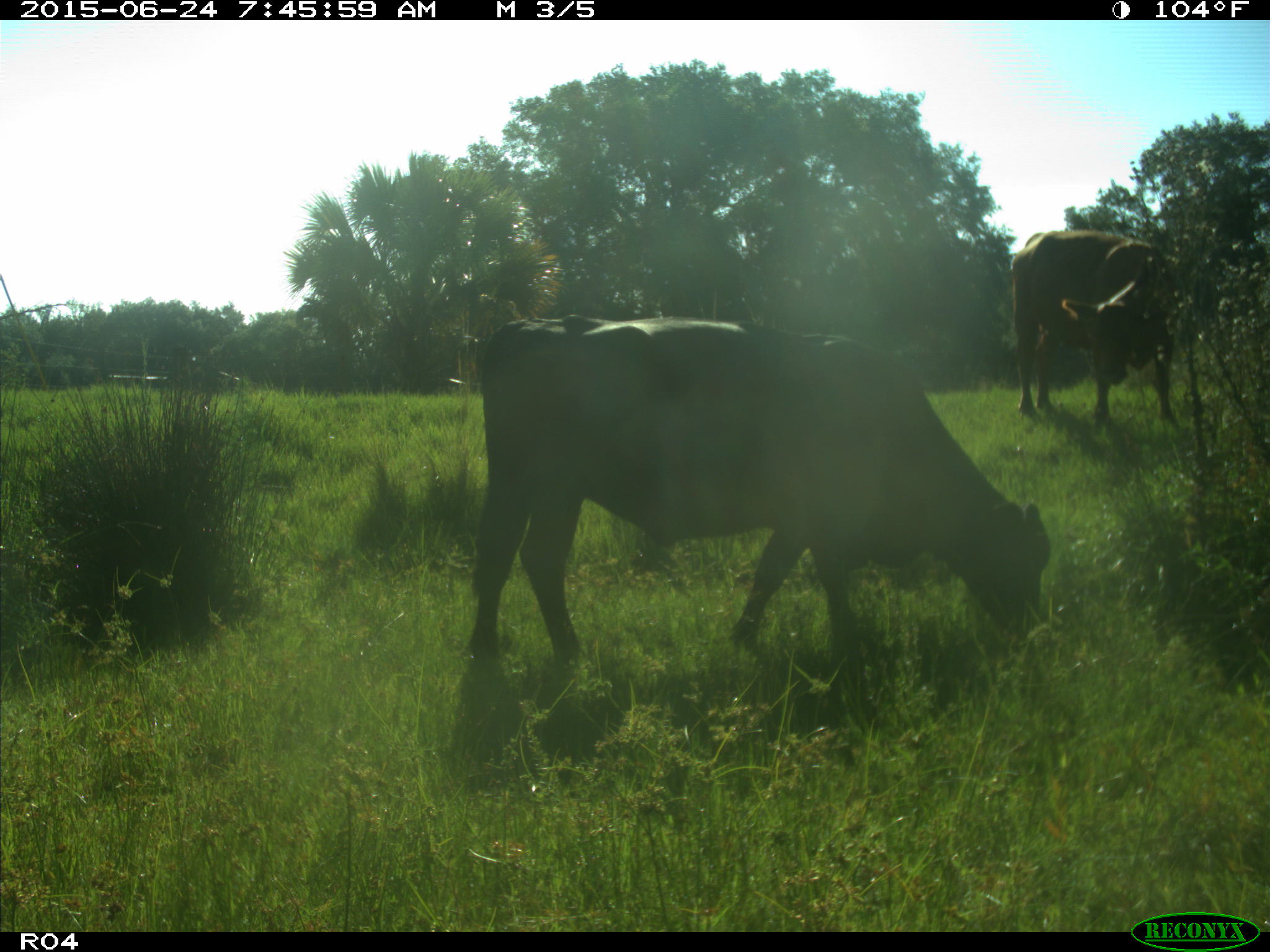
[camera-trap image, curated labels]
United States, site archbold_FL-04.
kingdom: Animalia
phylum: Chordata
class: Mammalia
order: Artiodactyla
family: Bovidae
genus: Bos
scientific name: Bos taurus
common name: domestic cow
Bos taurus (domestic cow).